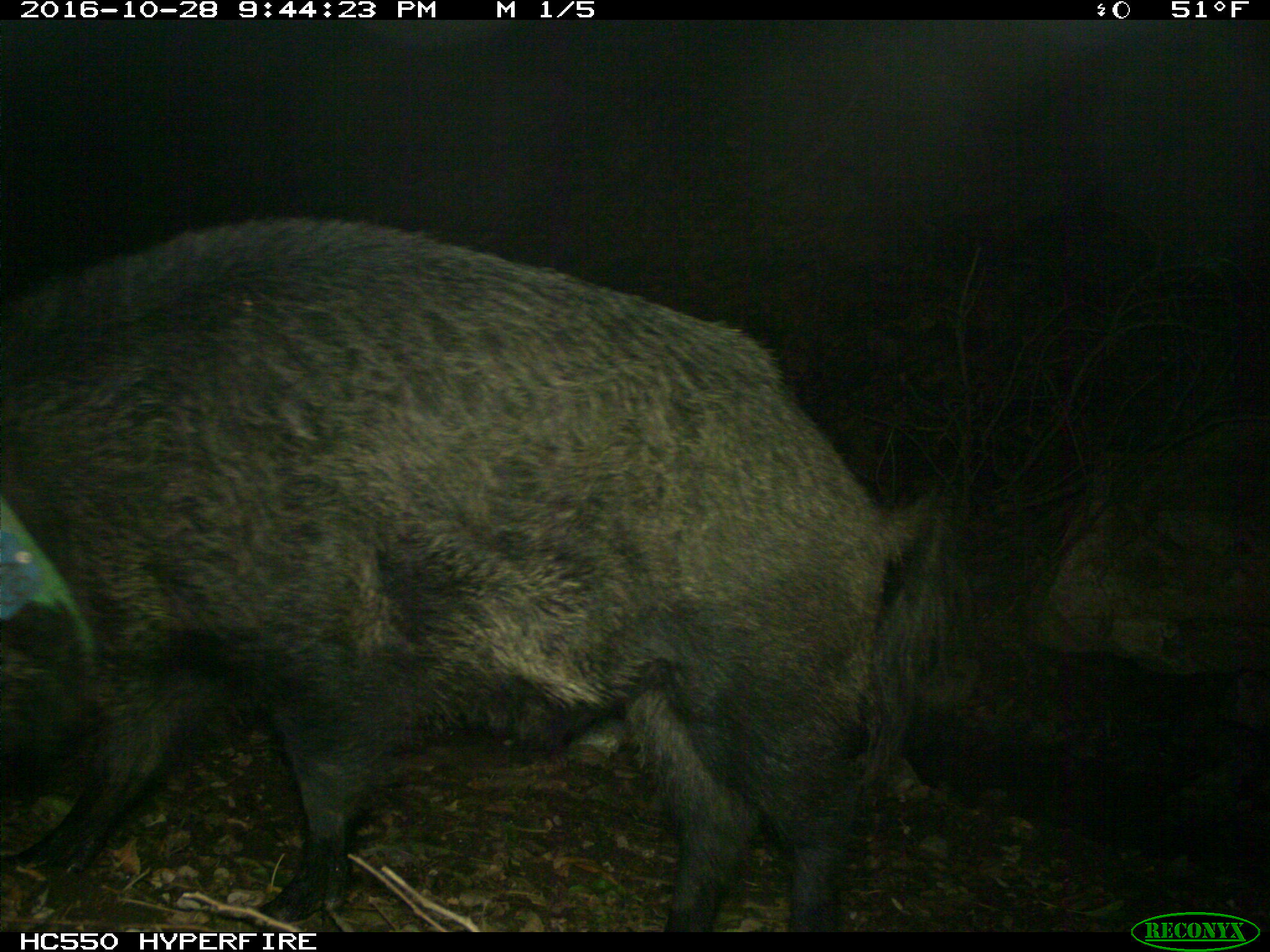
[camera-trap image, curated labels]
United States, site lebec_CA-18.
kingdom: Animalia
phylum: Chordata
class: Mammalia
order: Artiodactyla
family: Suidae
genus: Sus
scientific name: Sus scrofa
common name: wild boar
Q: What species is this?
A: Sus scrofa (wild boar).